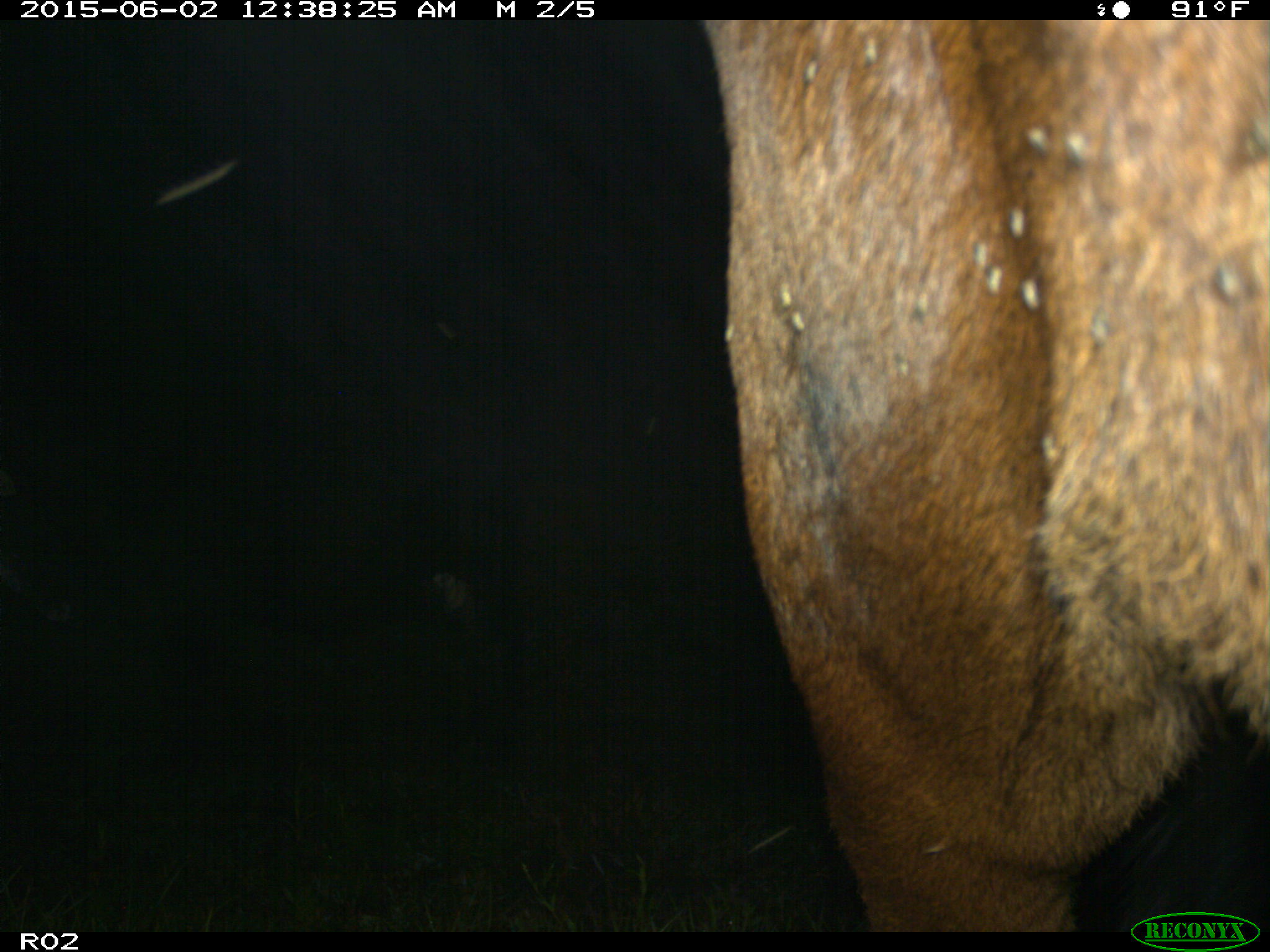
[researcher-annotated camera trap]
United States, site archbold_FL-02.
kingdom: Animalia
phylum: Chordata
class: Mammalia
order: Artiodactyla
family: Bovidae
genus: Bos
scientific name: Bos taurus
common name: domestic cow